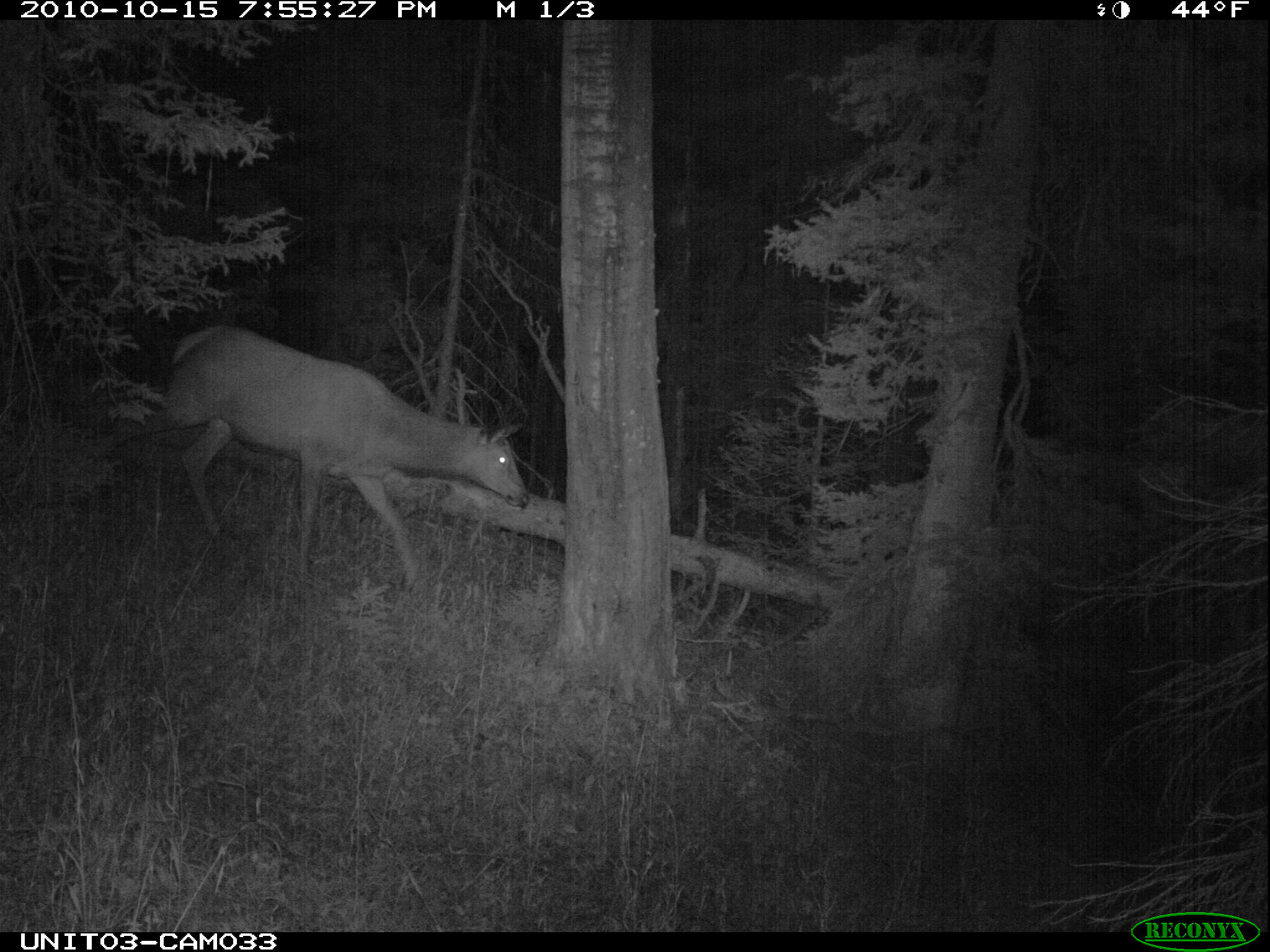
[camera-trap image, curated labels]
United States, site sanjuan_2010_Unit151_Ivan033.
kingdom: Animalia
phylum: Chordata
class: Mammalia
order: Artiodactyla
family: Cervidae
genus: Cervus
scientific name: Cervus elaphus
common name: red deer